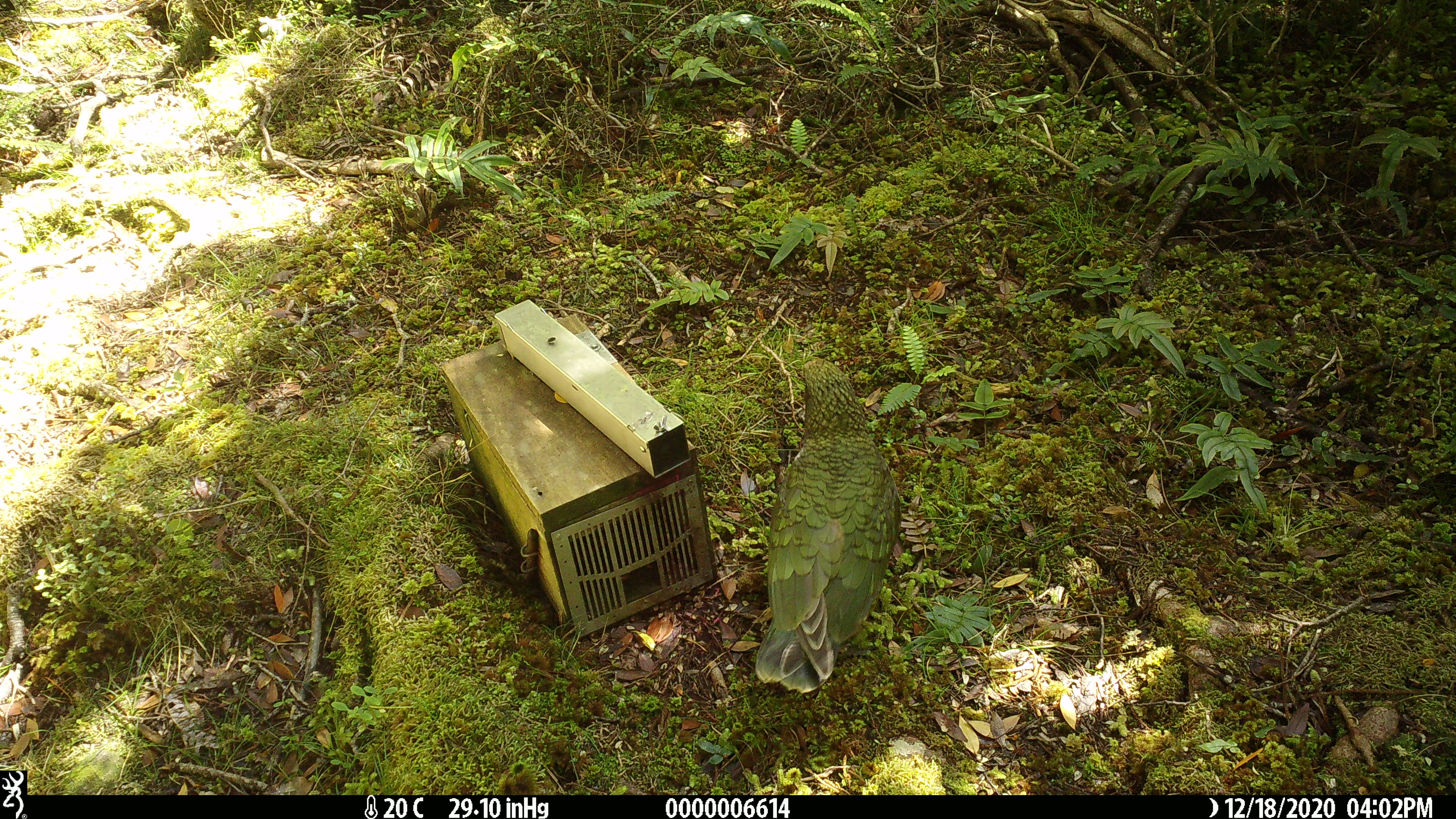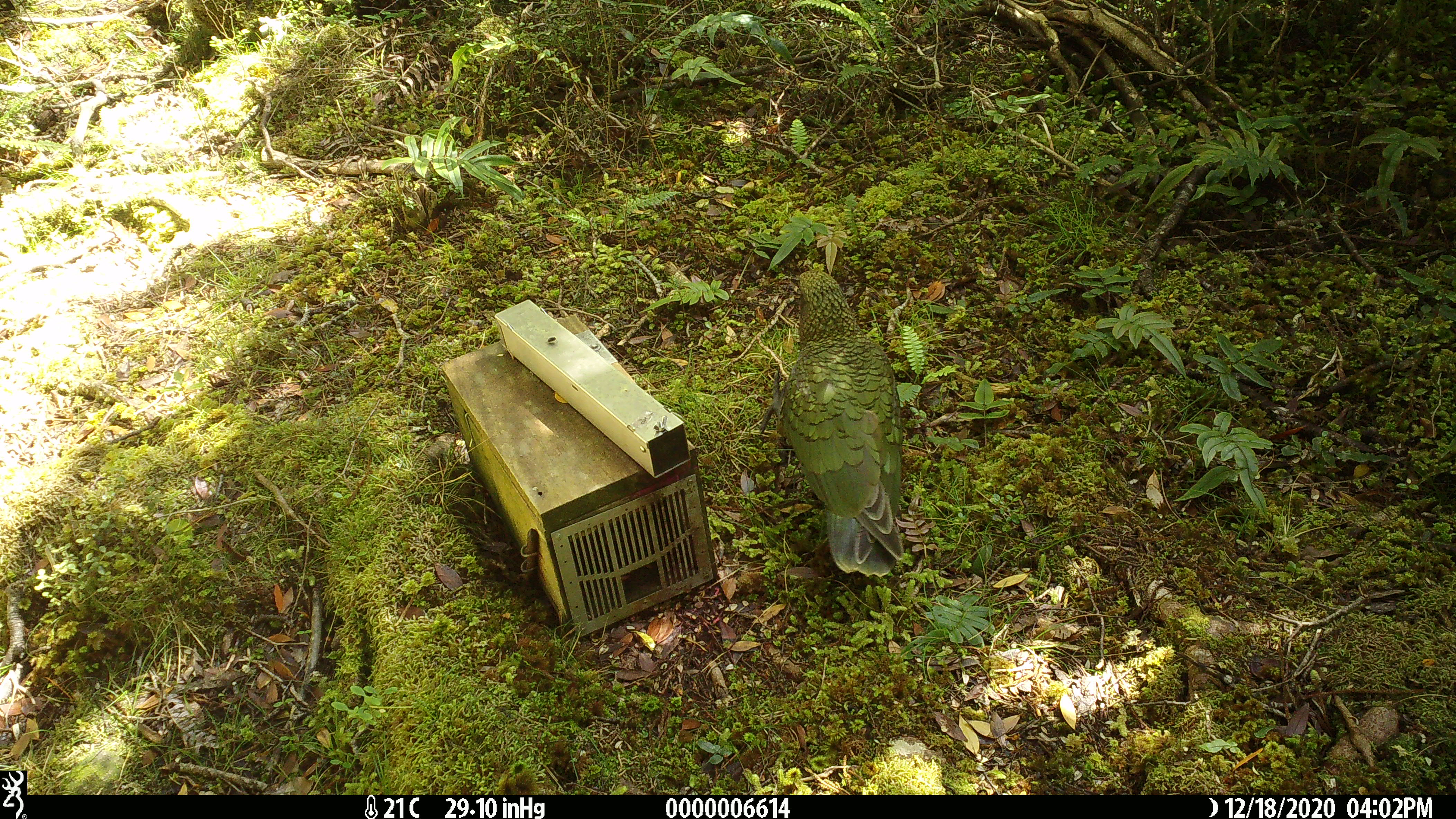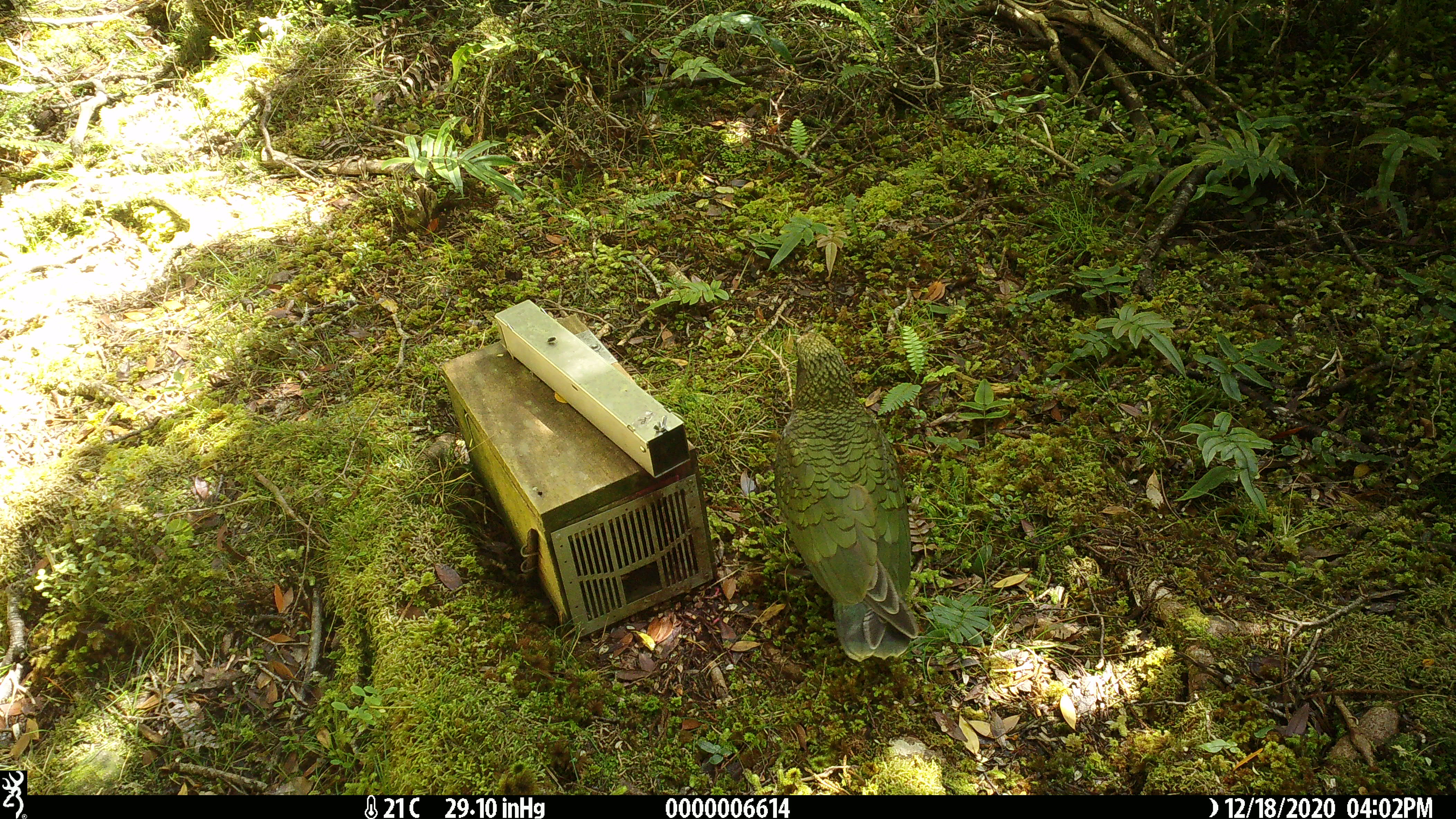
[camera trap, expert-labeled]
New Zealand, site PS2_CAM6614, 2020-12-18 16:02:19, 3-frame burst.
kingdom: Animalia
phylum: Chordata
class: Aves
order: Psittaciformes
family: Strigopidae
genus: Nestor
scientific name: Nestor notabilis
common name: kea